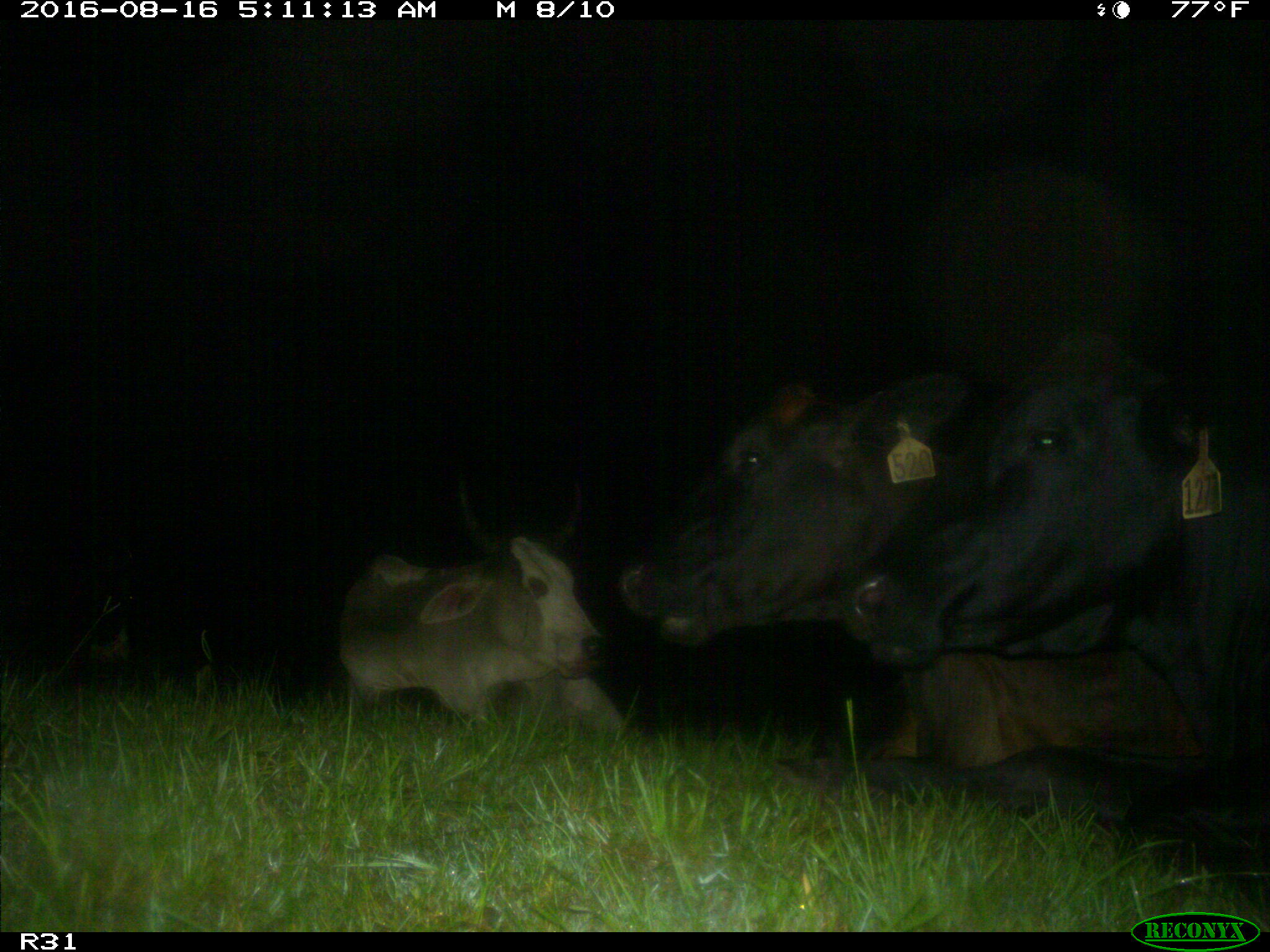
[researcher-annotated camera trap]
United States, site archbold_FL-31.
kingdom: Animalia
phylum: Chordata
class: Mammalia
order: Artiodactyla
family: Bovidae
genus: Bos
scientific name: Bos taurus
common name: domestic cow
Bos taurus (domestic cow).